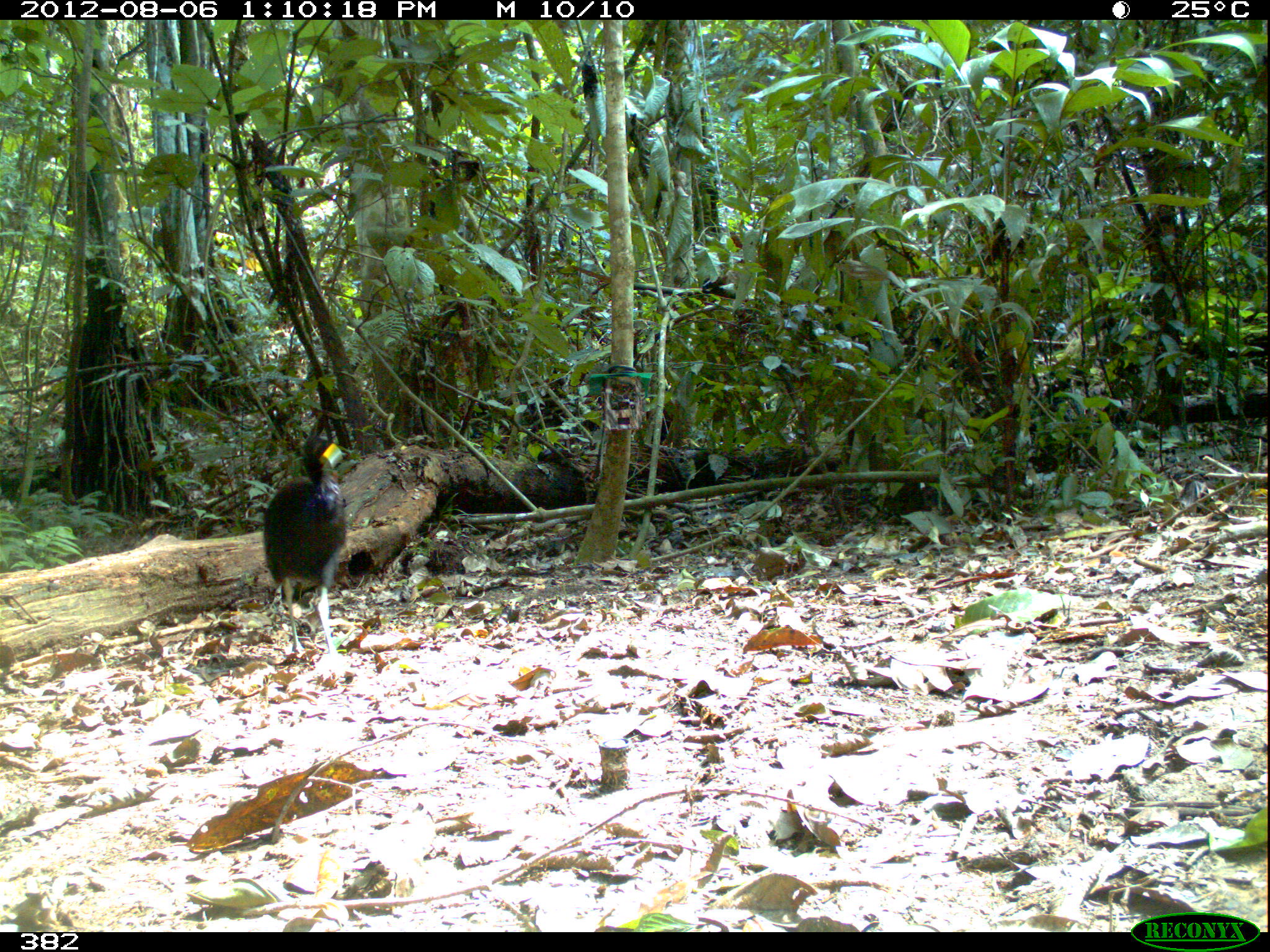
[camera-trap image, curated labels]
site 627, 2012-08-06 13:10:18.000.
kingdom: Animalia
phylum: Chordata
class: Aves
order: Gruiformes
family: Psophiidae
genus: Psophia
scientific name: Psophia leucoptera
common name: pale-winged trumpeter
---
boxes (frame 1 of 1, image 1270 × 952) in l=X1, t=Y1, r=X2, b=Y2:
psophia leucoptera: l=262, t=434, r=346, b=659